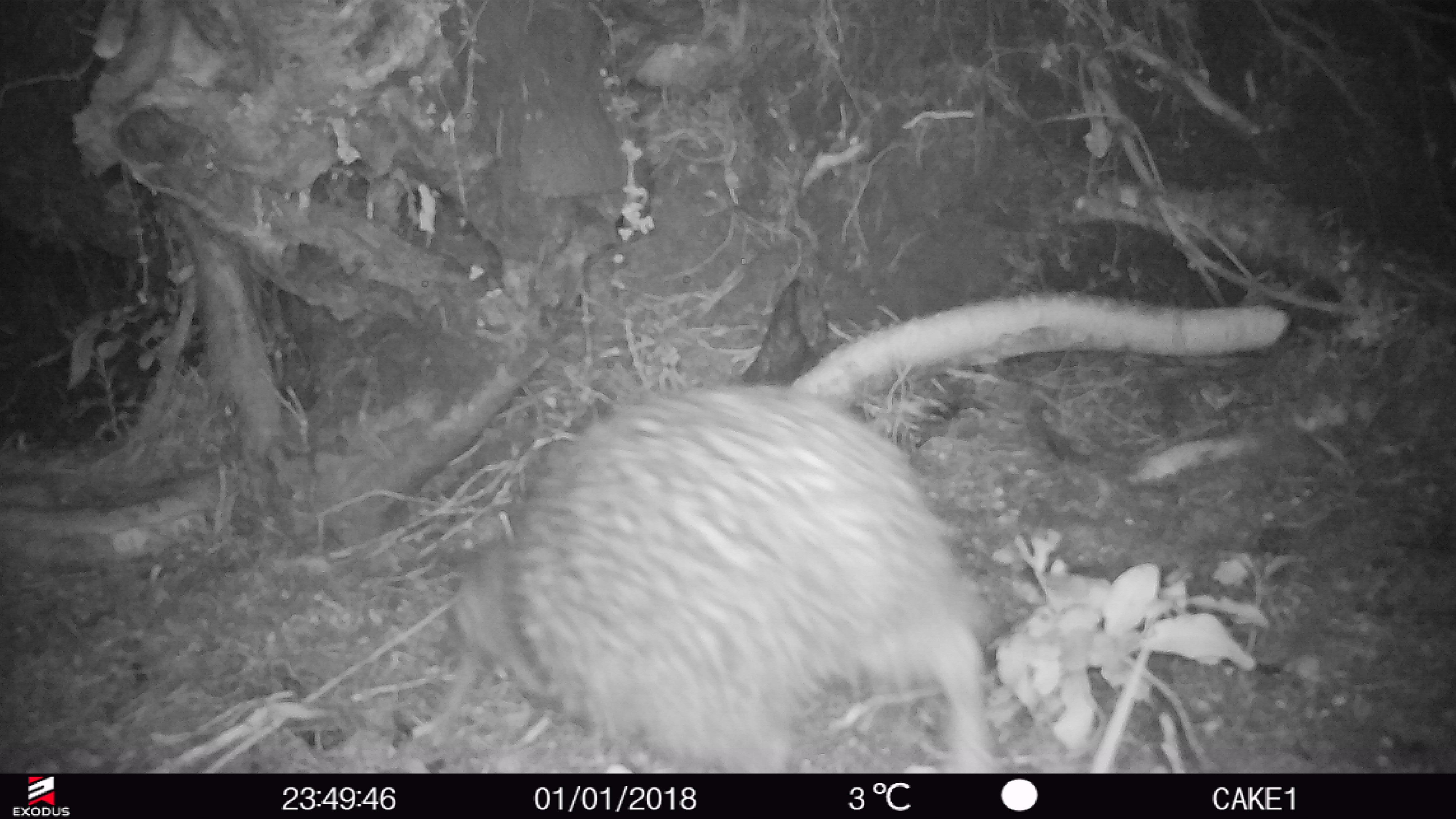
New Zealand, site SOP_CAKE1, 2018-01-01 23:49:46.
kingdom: Animalia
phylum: Chordata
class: Aves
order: Apterygiformes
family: Apterygidae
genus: Apteryx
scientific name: Apteryx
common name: kiwi